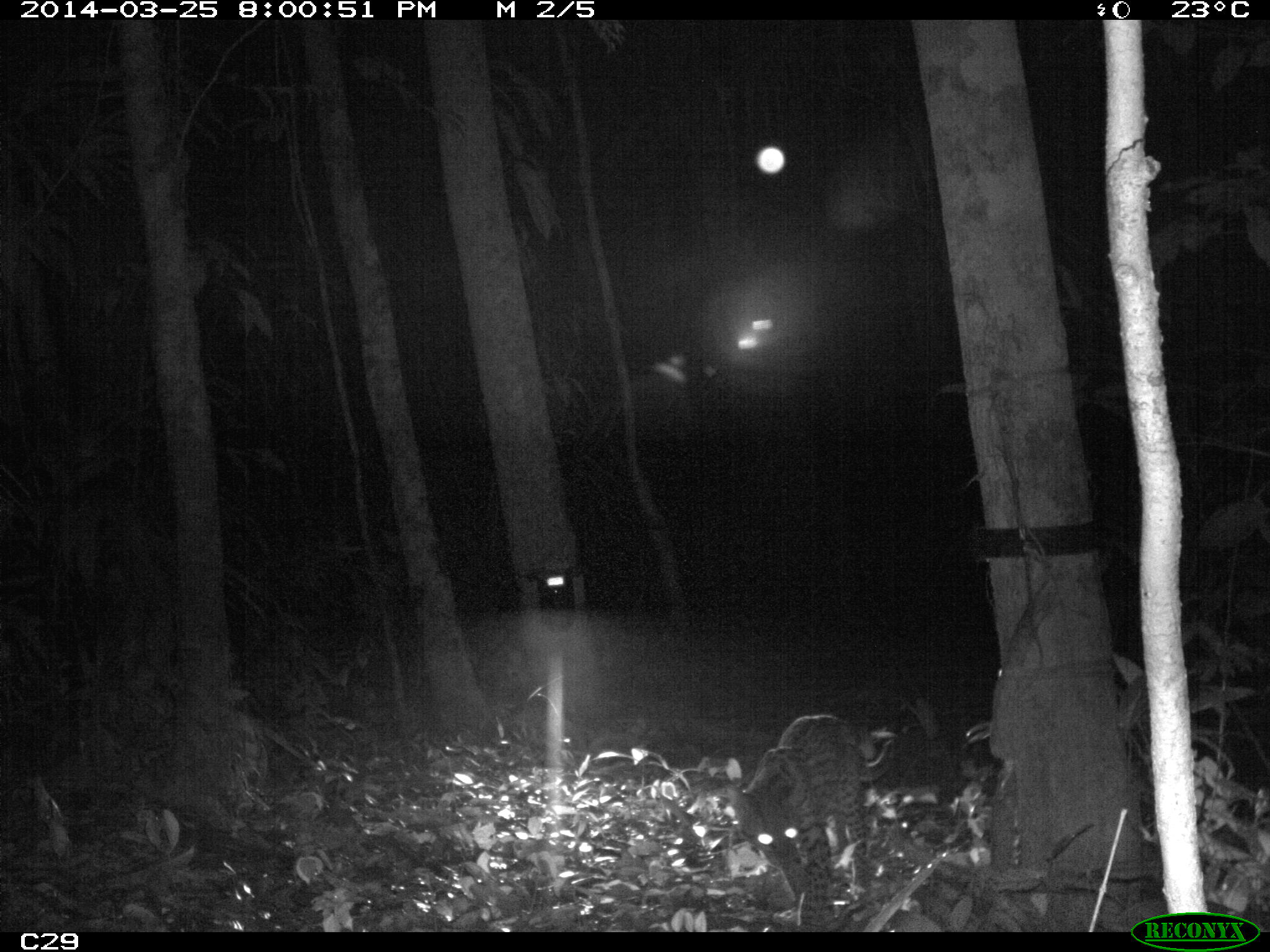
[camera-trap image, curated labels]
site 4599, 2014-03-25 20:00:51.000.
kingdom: Animalia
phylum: Chordata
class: Mammalia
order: Carnivora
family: Felidae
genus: Leopardus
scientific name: Leopardus pardalis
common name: ocelot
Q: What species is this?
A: Leopardus pardalis (ocelot).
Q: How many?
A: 1.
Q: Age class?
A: Adult.